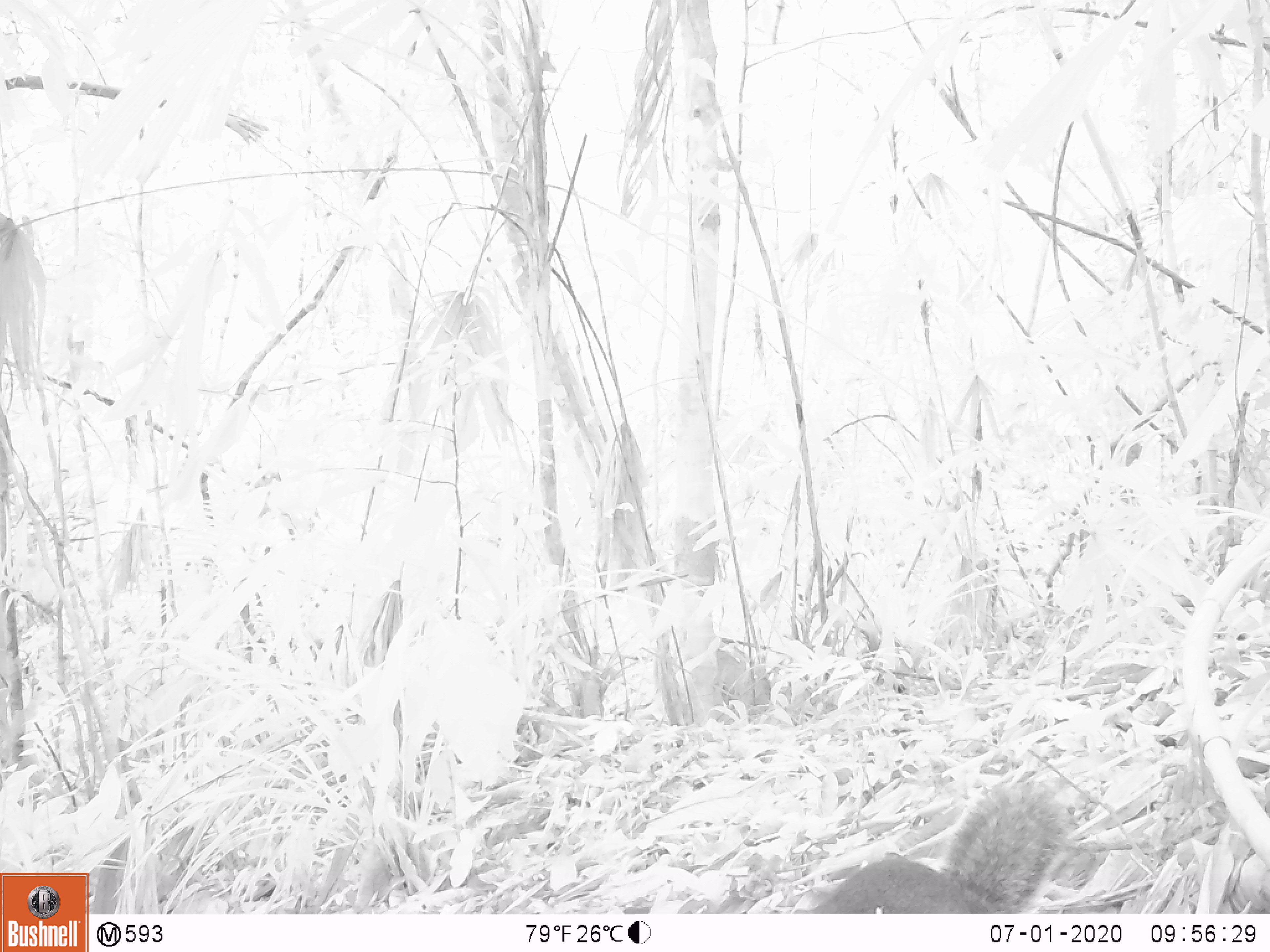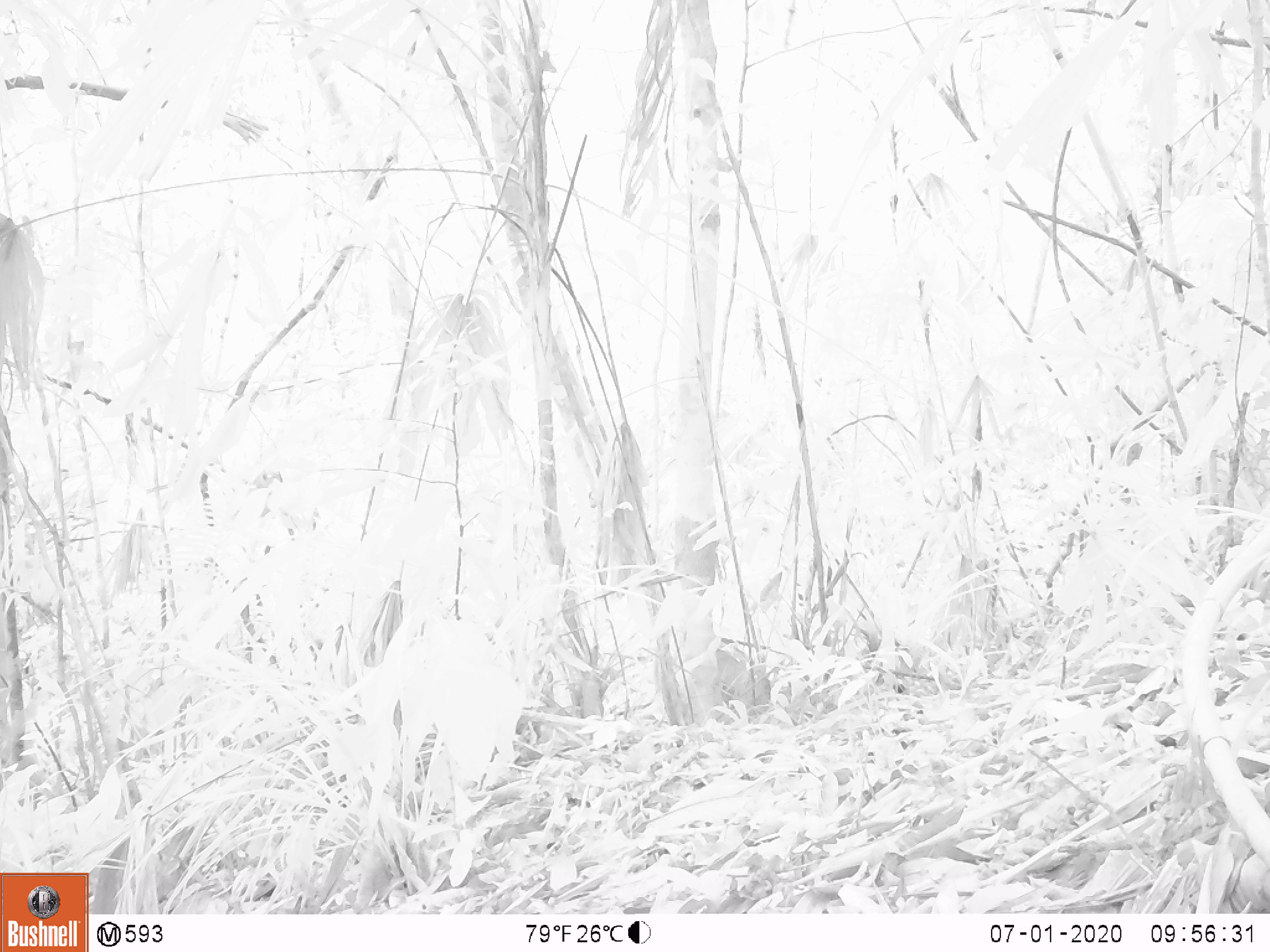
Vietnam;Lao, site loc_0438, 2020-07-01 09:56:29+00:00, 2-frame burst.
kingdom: Animalia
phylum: Chordata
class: Mammalia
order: Rodentia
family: Sciuridae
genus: Dremomys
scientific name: Dremomys rufigenis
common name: red-cheeked squirrel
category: red cheeked squirrel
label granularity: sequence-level